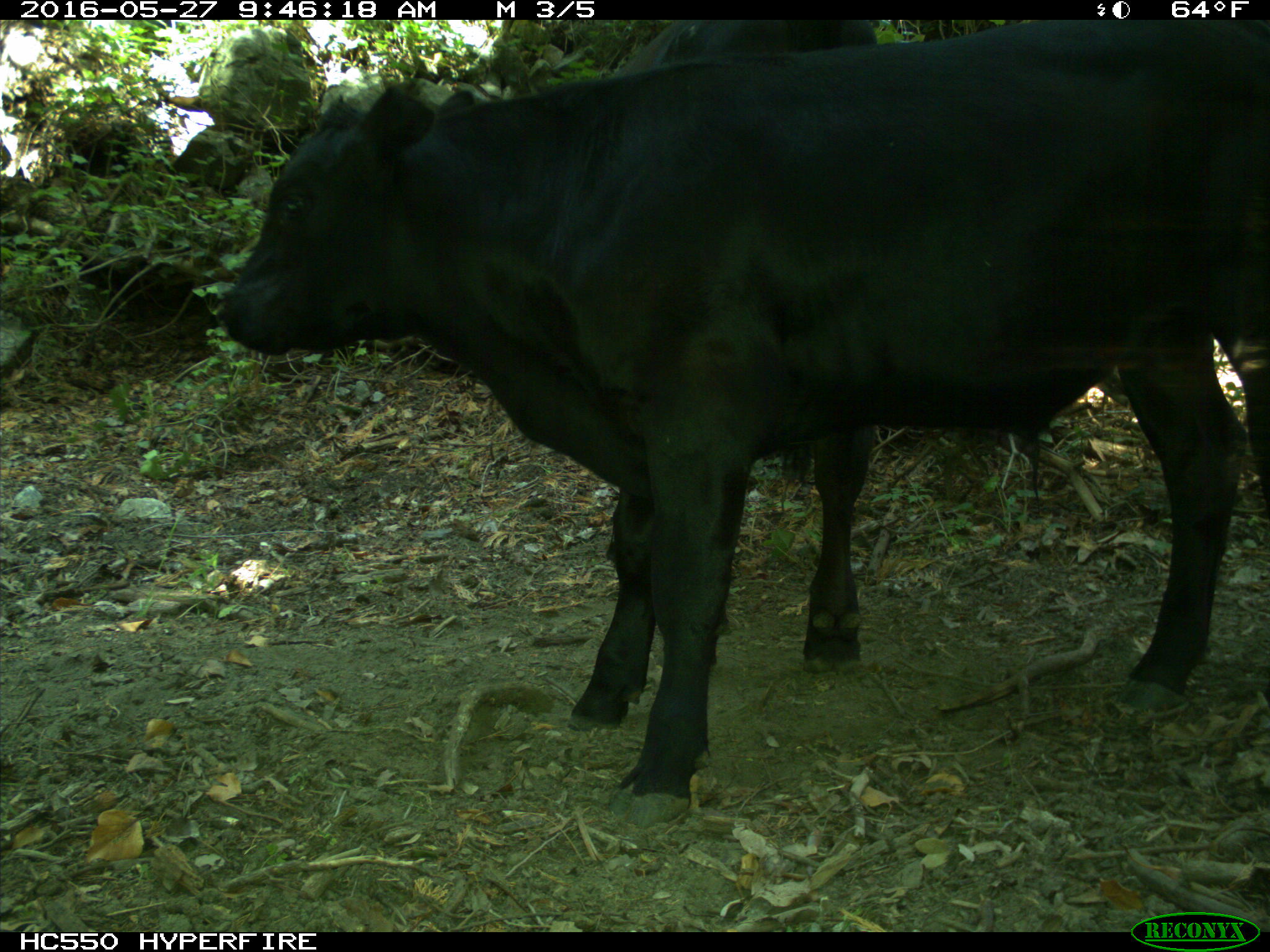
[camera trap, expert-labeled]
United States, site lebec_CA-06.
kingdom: Animalia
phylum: Chordata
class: Mammalia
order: Artiodactyla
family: Bovidae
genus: Bos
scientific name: Bos taurus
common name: domestic cow